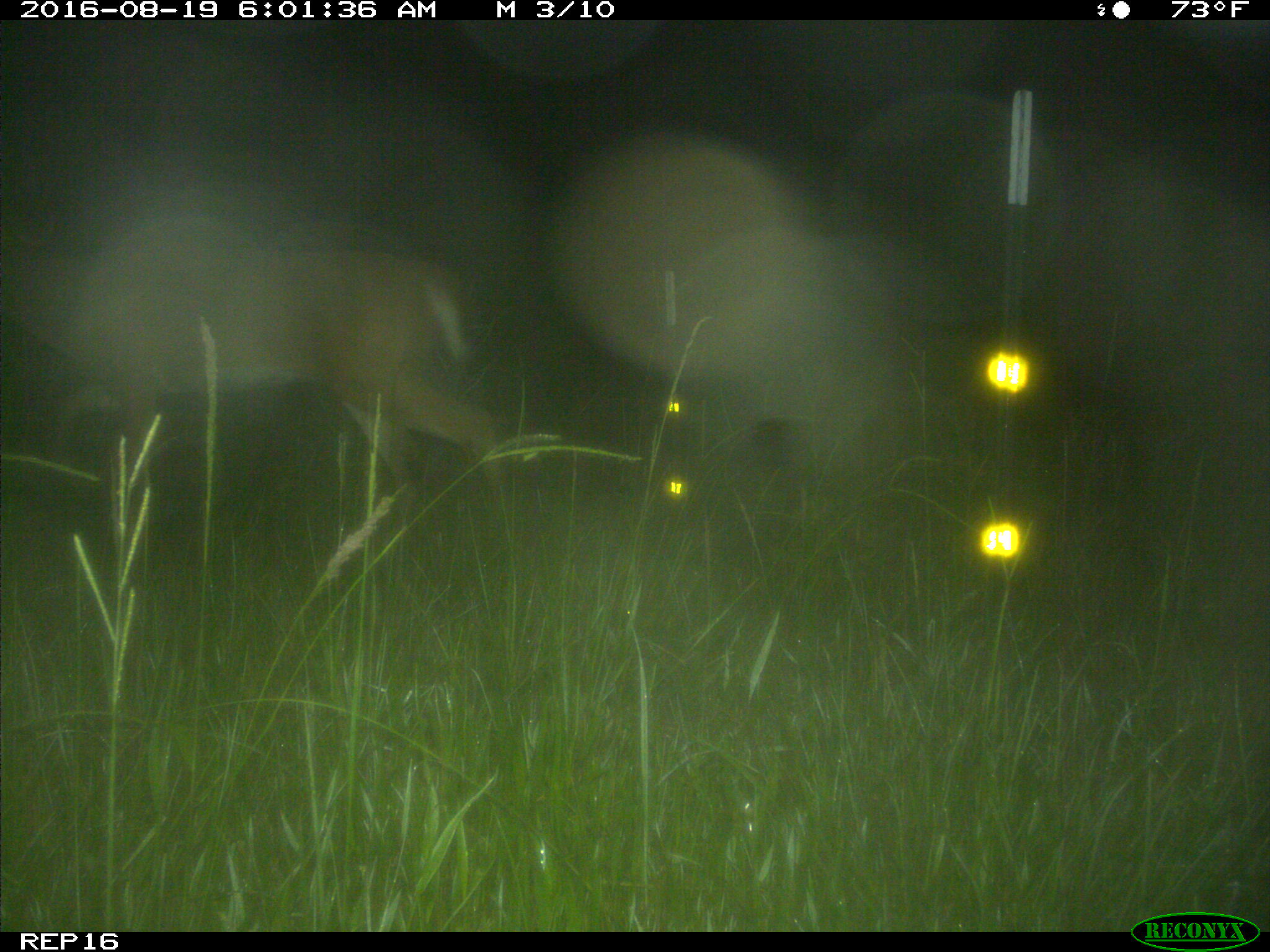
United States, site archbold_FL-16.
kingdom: Animalia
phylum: Chordata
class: Mammalia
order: Artiodactyla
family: Cervidae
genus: Odocoileus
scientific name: Odocoileus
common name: deer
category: unidentified deer